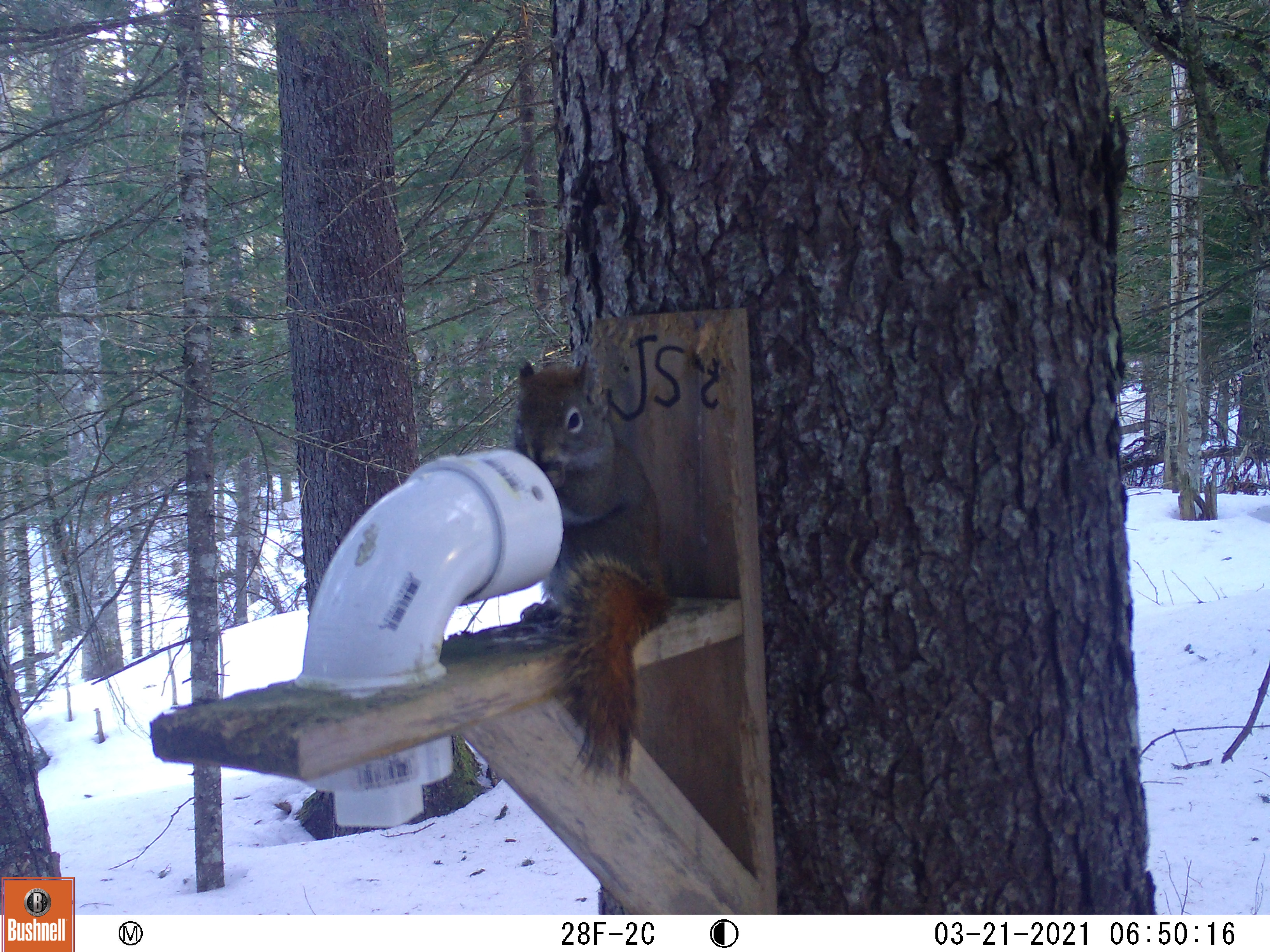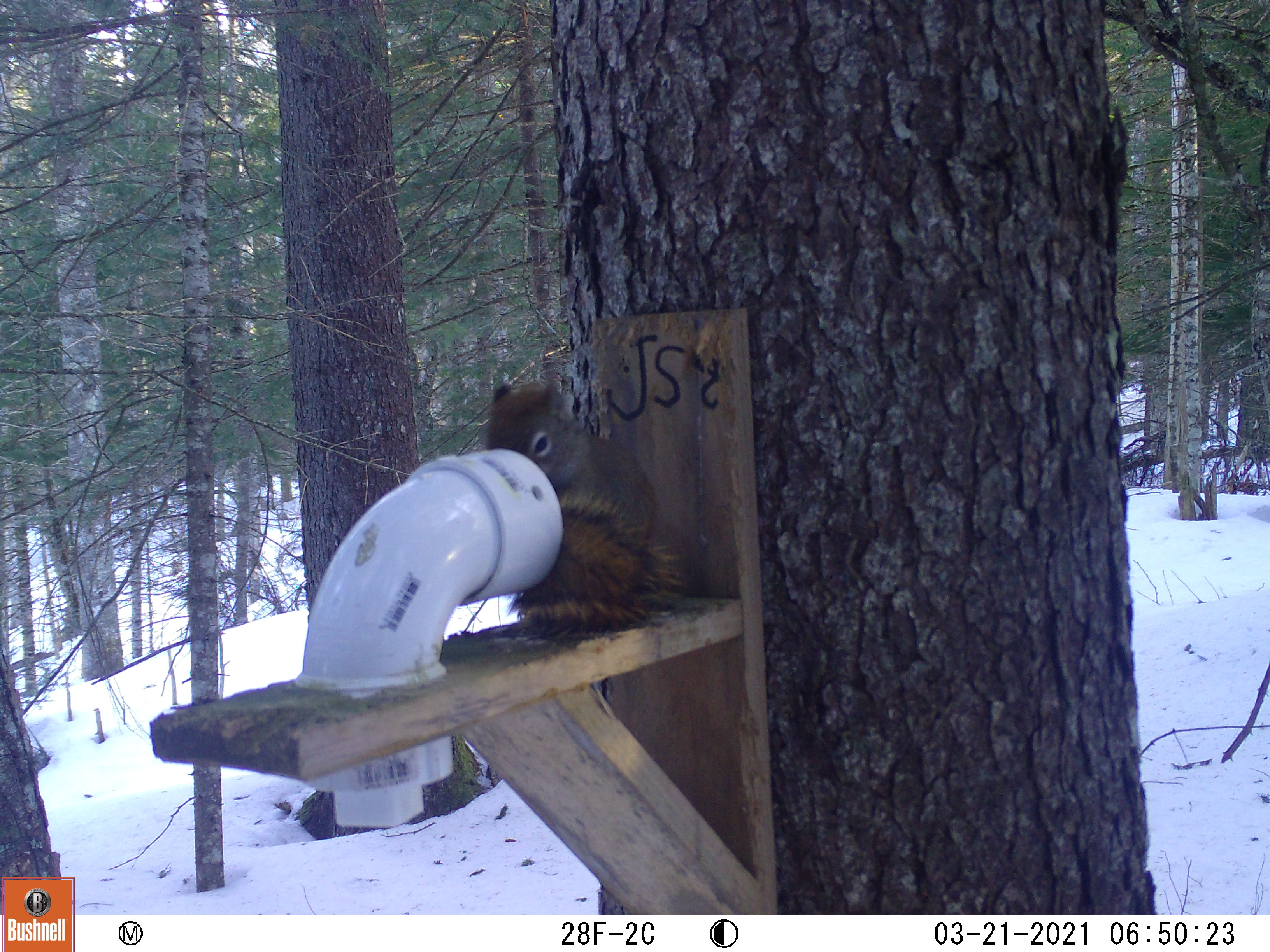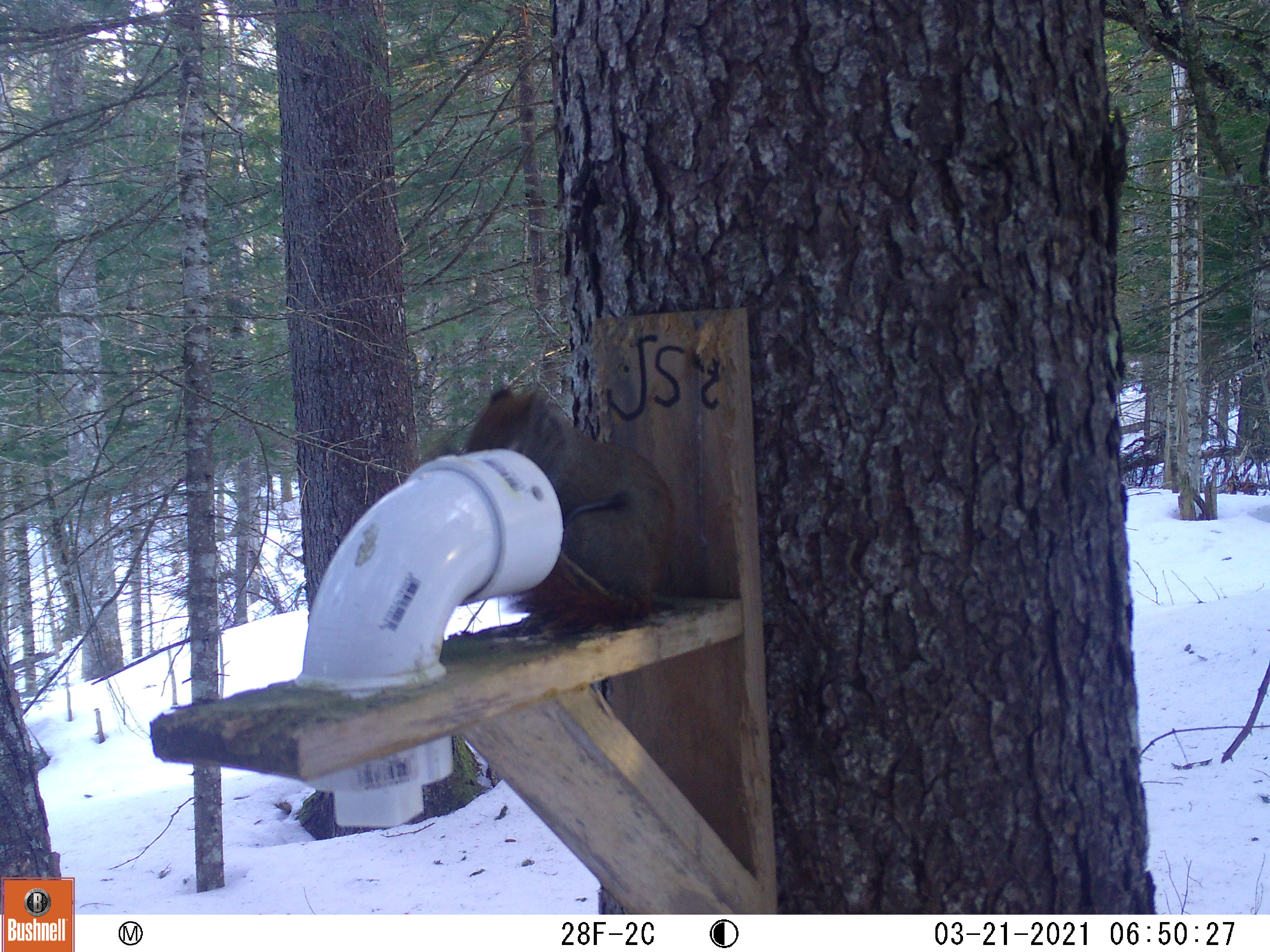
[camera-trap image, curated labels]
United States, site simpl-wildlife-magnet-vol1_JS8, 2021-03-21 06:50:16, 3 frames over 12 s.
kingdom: Animalia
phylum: Chordata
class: Mammalia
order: Rodentia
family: Sciuridae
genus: Tamiasciurus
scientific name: Tamiasciurus hudsonicus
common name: red squirrel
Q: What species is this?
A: Red squirrel (Tamiasciurus hudsonicus).